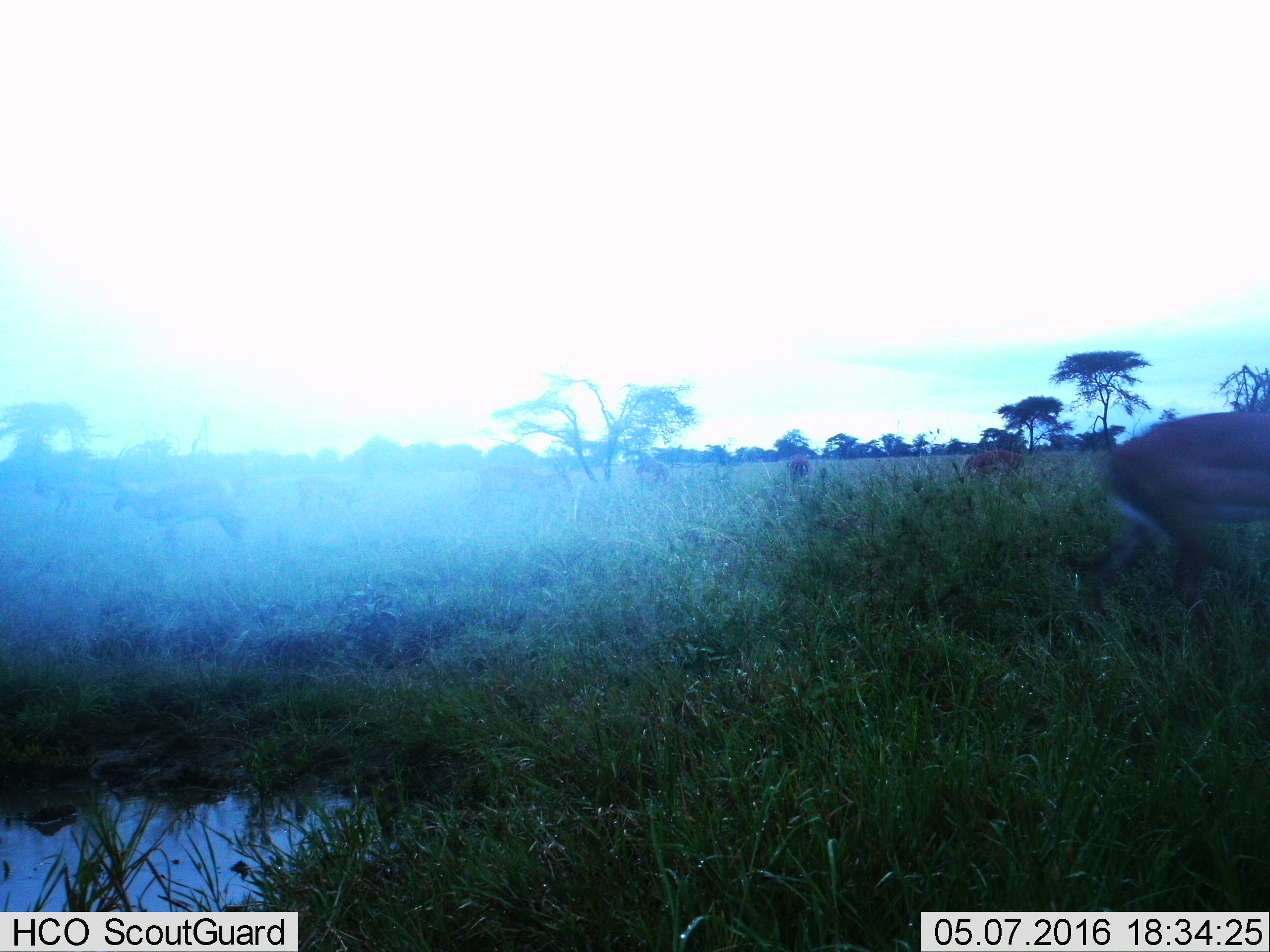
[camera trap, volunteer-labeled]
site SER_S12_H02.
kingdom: Animalia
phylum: Chordata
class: Mammalia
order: Artiodactyla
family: Bovidae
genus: Aepyceros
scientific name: Aepyceros melampus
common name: impala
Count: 9.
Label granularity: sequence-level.